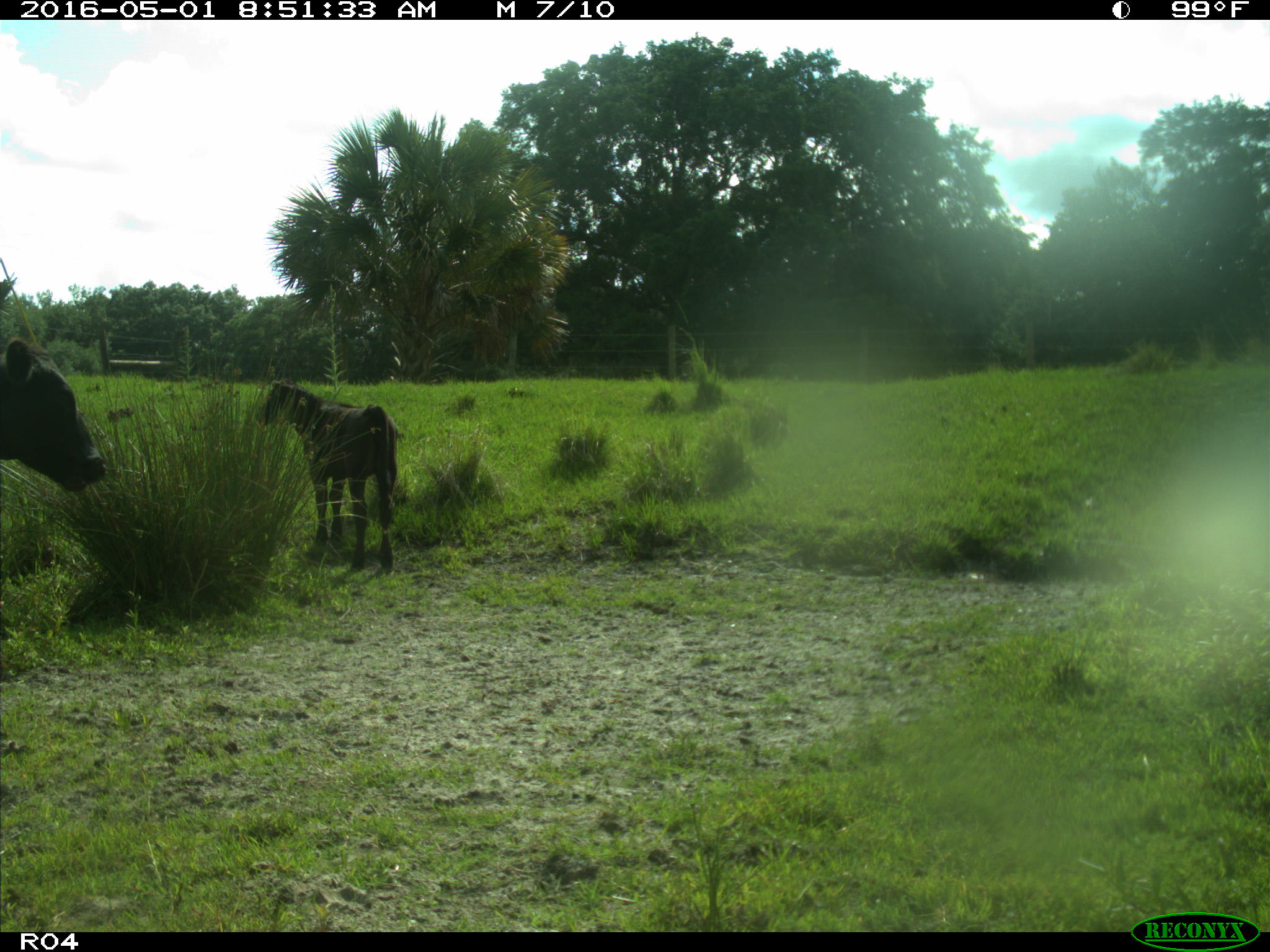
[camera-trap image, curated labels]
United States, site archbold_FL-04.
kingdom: Animalia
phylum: Chordata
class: Mammalia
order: Artiodactyla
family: Bovidae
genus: Bos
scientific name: Bos taurus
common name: domestic cow